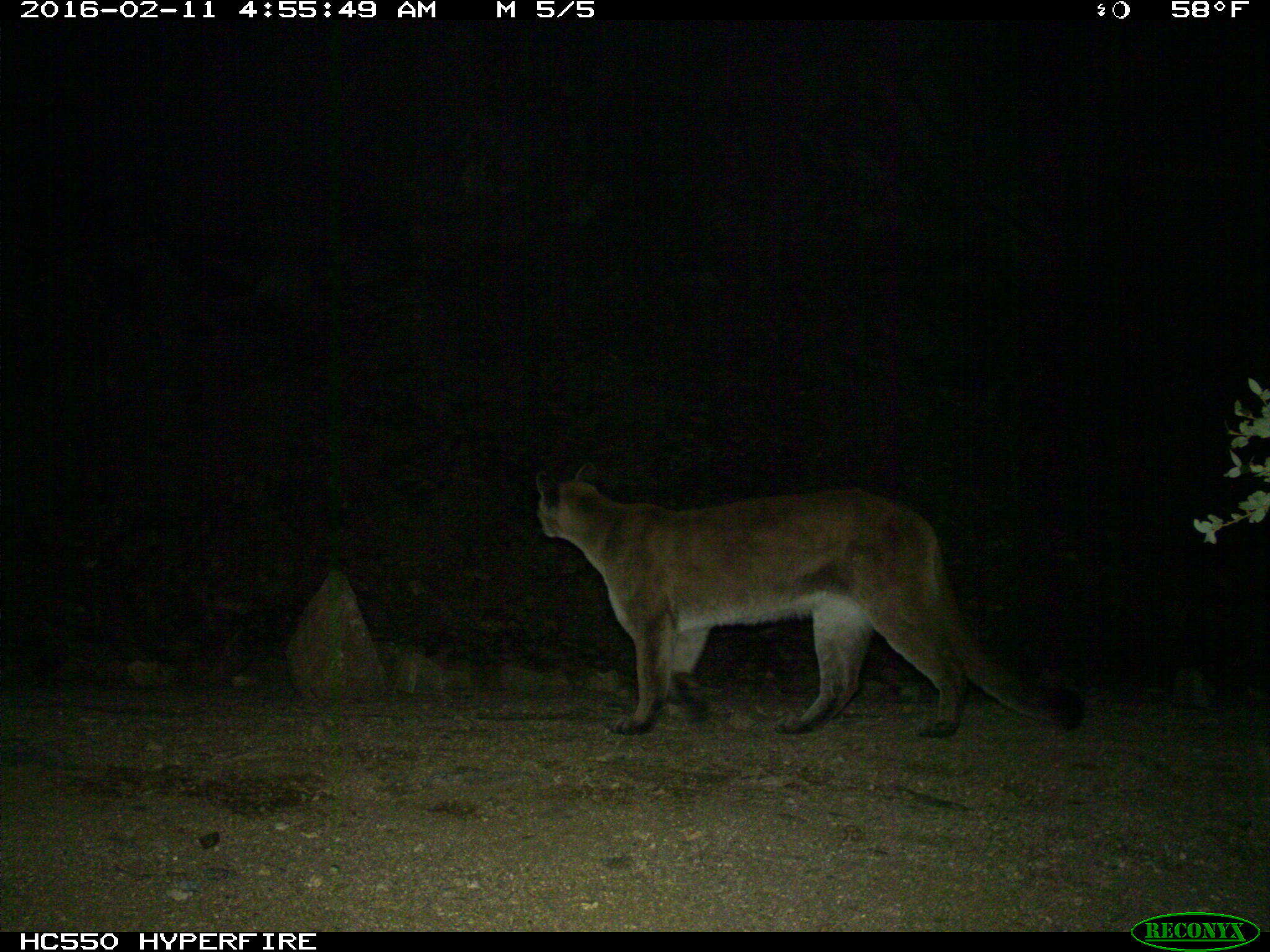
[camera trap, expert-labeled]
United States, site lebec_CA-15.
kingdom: Animalia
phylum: Chordata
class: Mammalia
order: Carnivora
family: Felidae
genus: Puma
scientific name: Puma concolor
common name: mountain lion